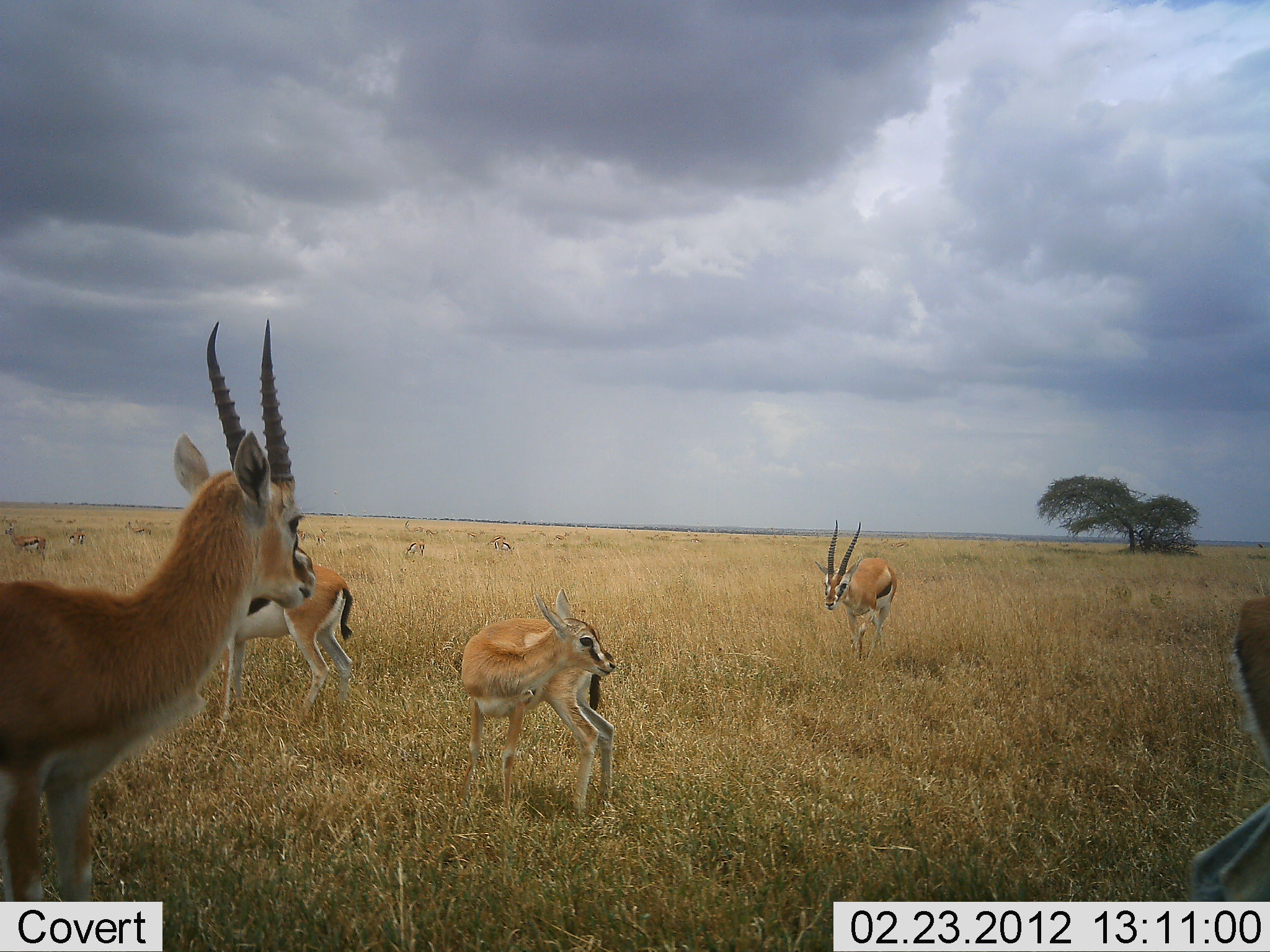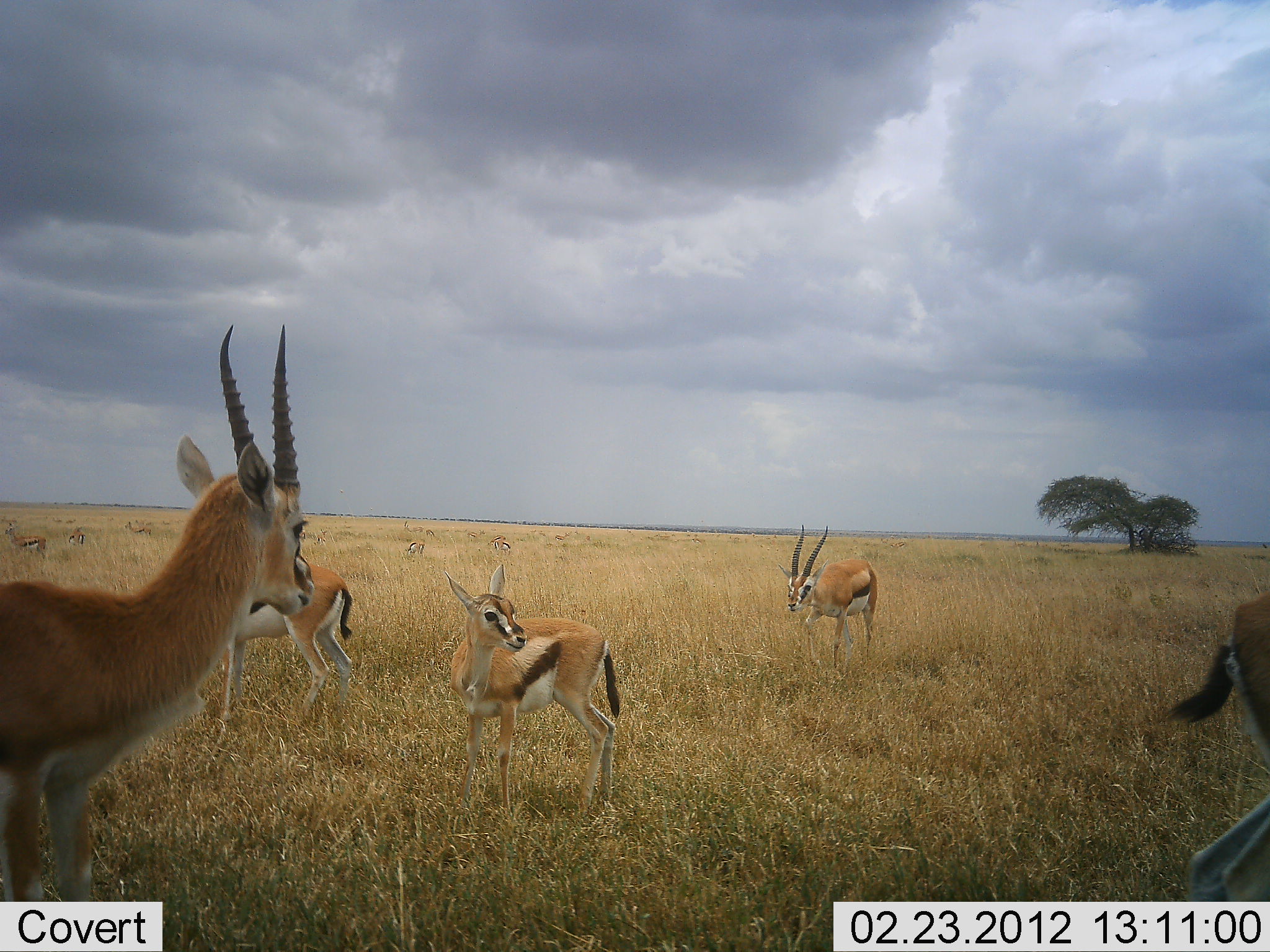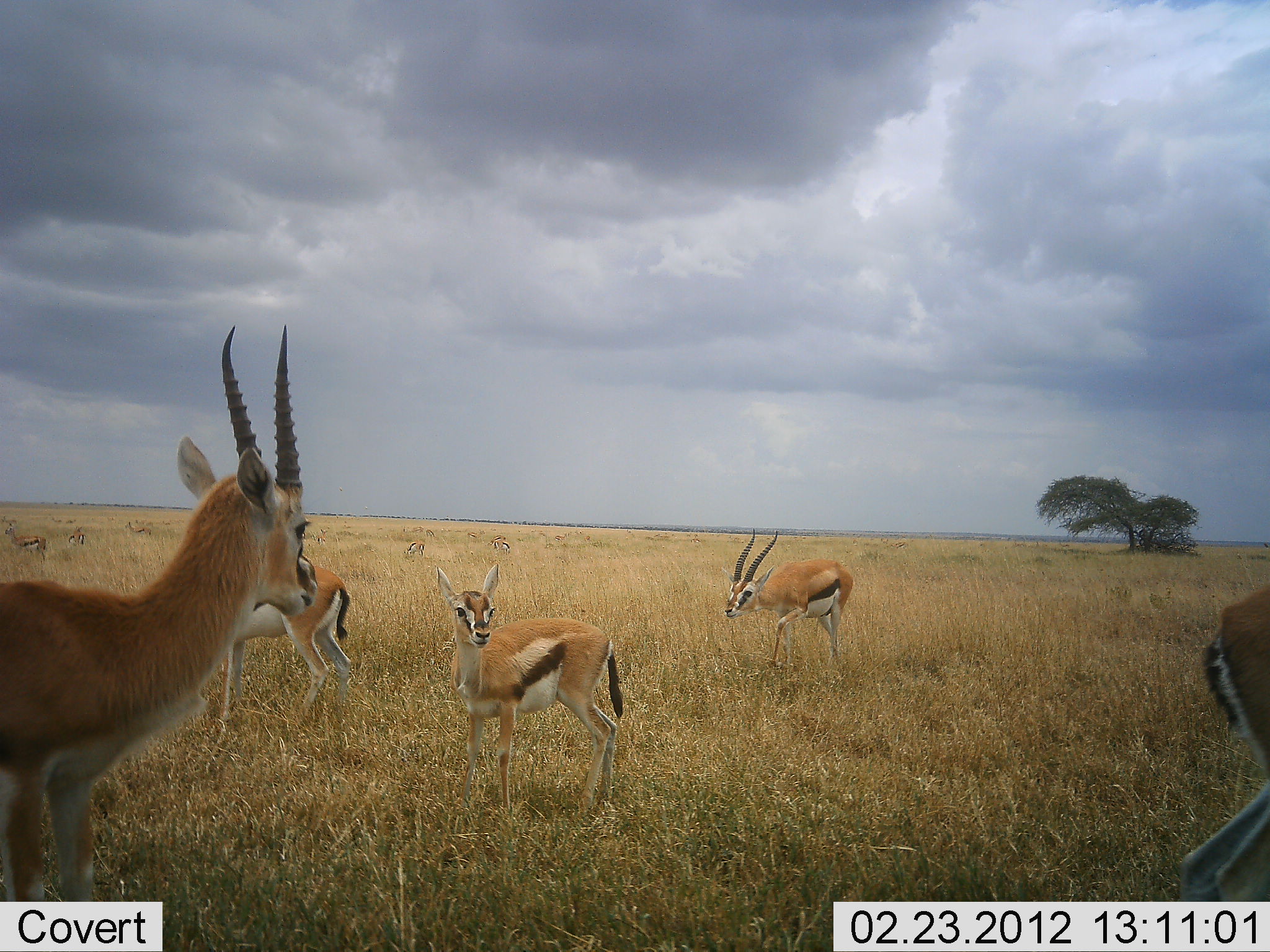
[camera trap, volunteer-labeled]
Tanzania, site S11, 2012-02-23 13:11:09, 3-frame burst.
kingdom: Animalia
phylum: Chordata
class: Mammalia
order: Artiodactyla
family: Bovidae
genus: Eudorcas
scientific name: Eudorcas thomsonii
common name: thomson's gazelle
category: gazellethomsons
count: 5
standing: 57%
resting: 7%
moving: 64%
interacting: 0%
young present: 29%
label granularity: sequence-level